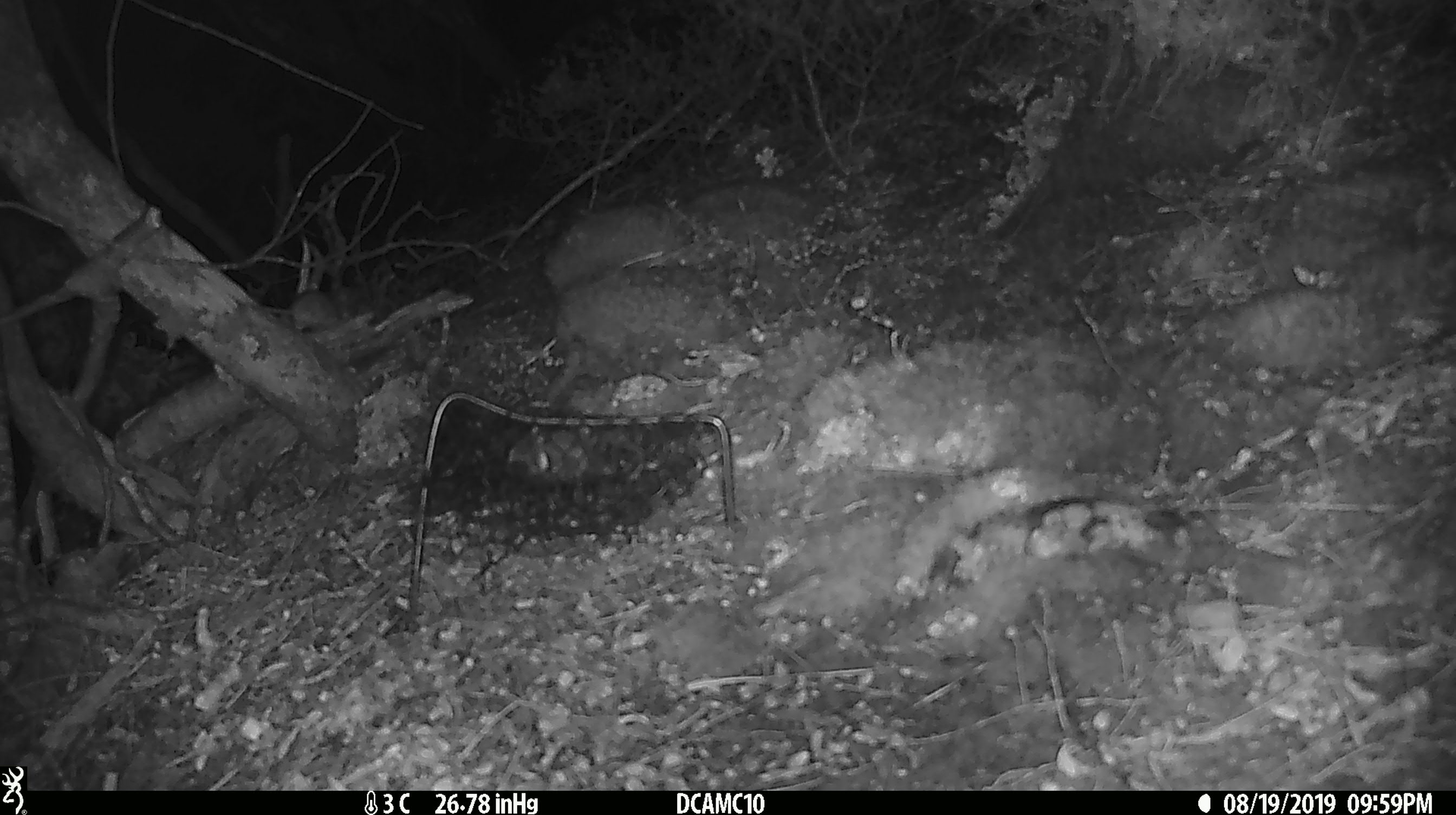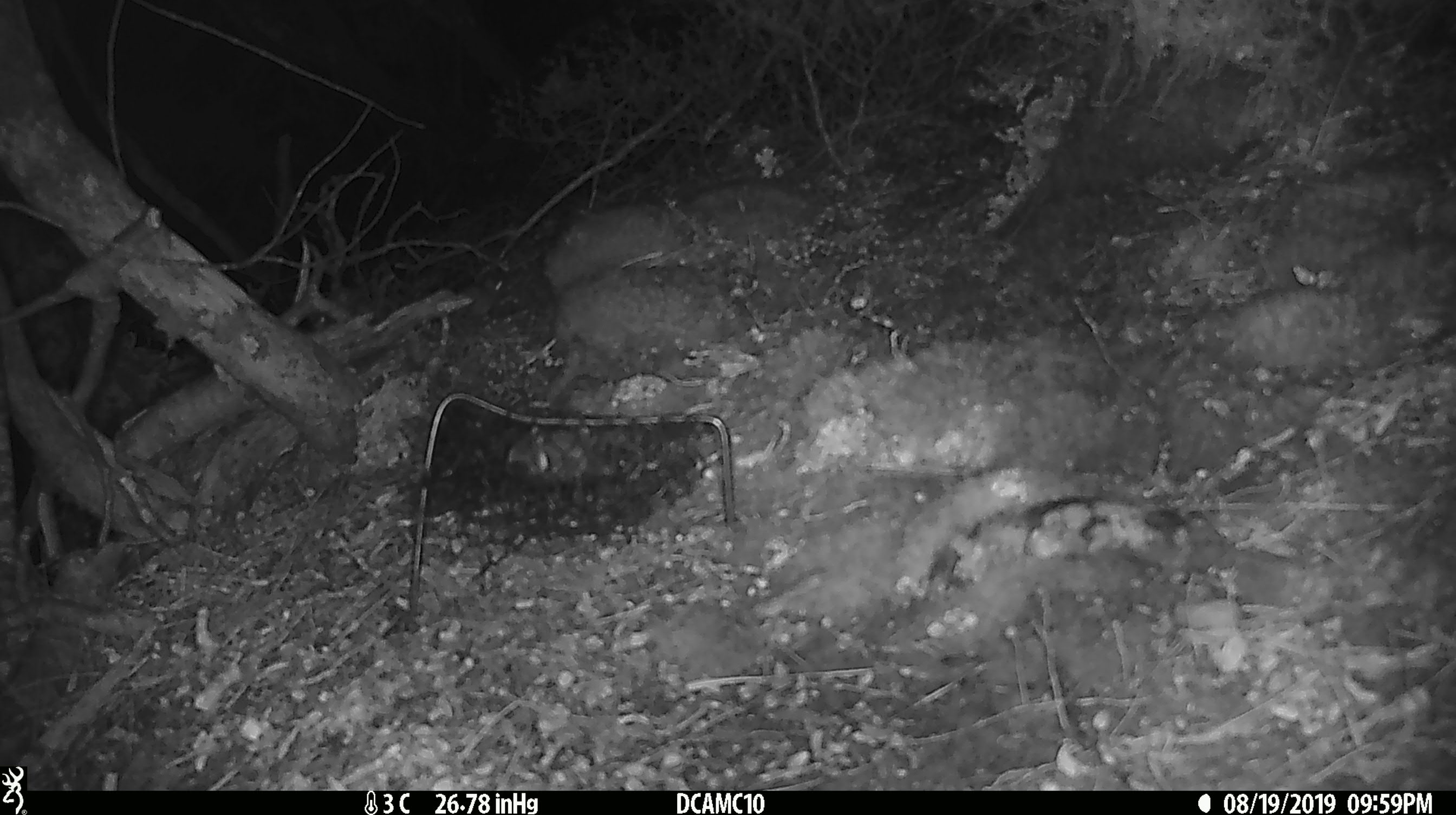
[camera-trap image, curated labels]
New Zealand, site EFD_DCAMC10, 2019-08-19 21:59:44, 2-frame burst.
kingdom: Animalia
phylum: Chordata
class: Mammalia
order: Rodentia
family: Muridae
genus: Mus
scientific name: Mus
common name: mouse